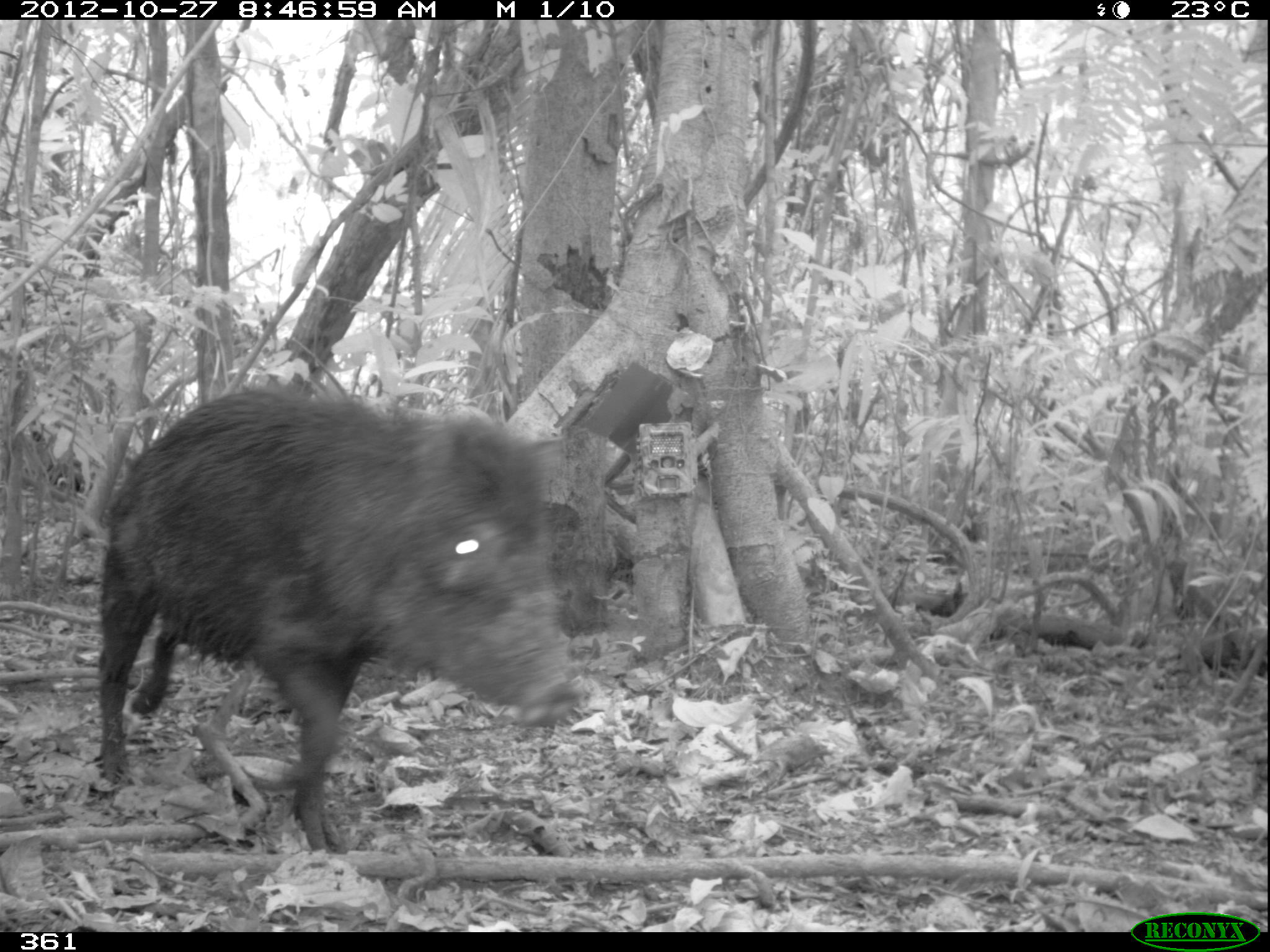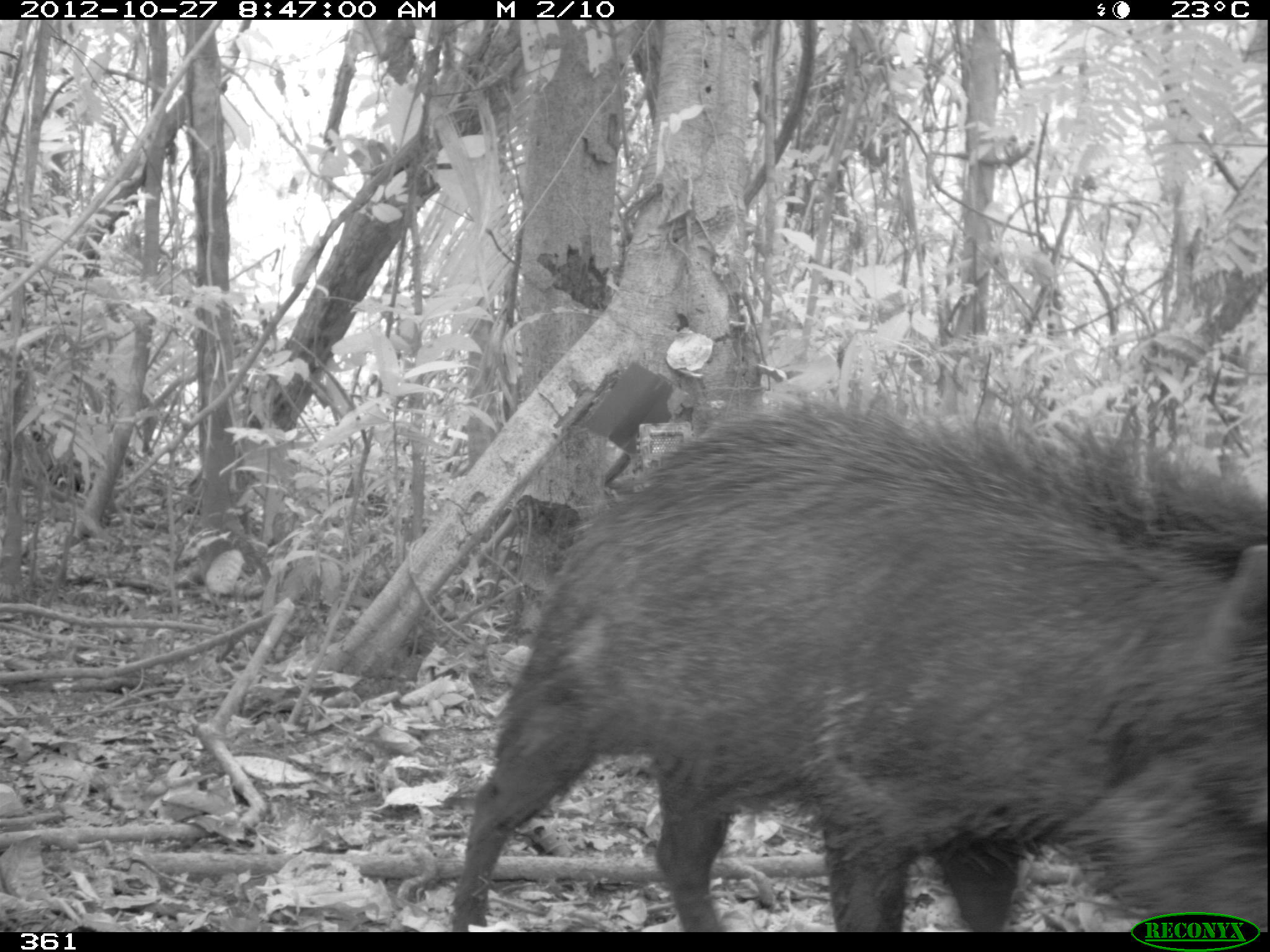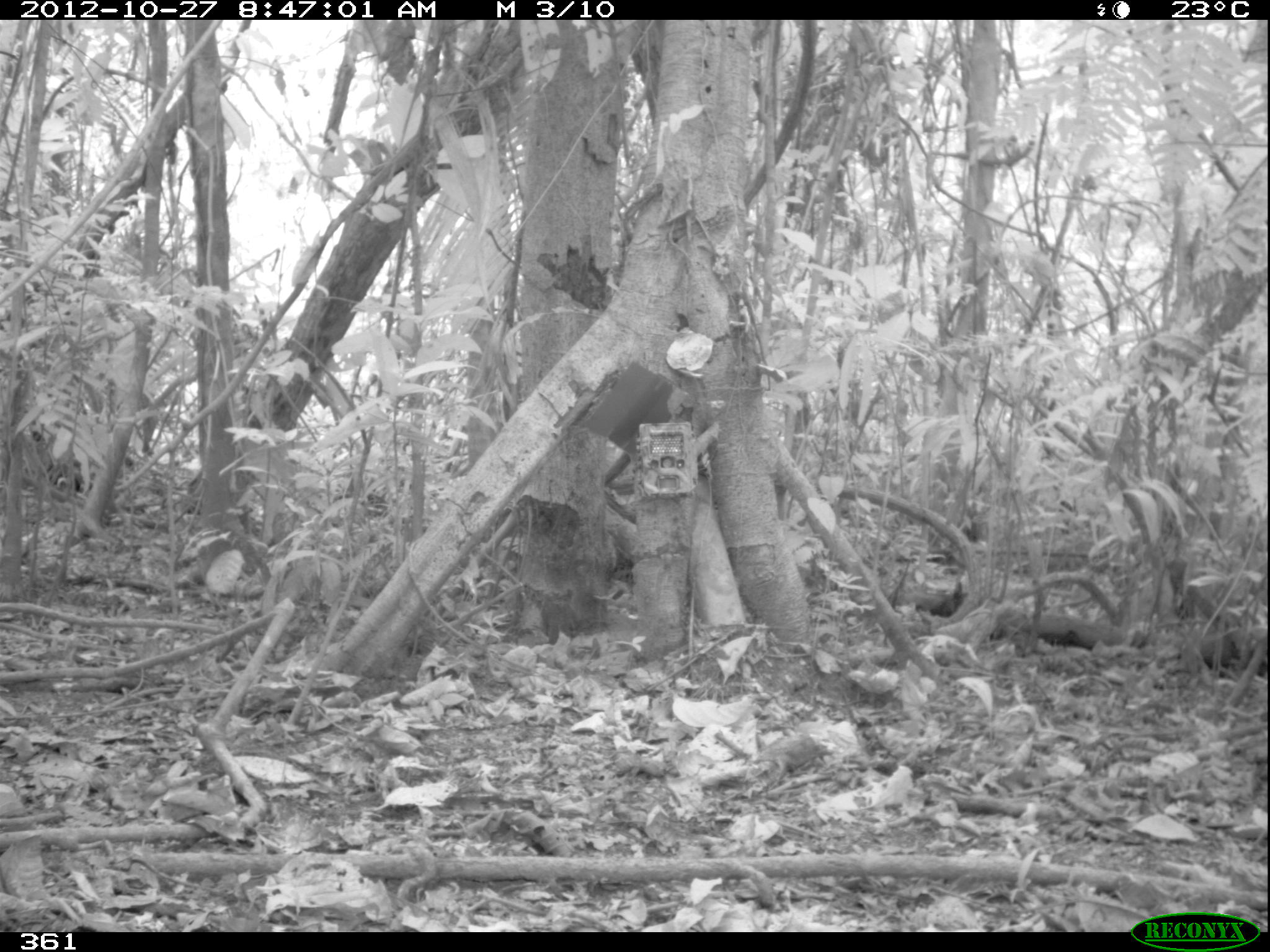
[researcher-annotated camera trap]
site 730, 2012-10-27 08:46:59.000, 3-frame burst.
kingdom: Animalia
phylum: Chordata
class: Mammalia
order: Artiodactyla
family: Tayassuidae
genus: Tayassu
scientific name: Tayassu pecari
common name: white-lipped peccary